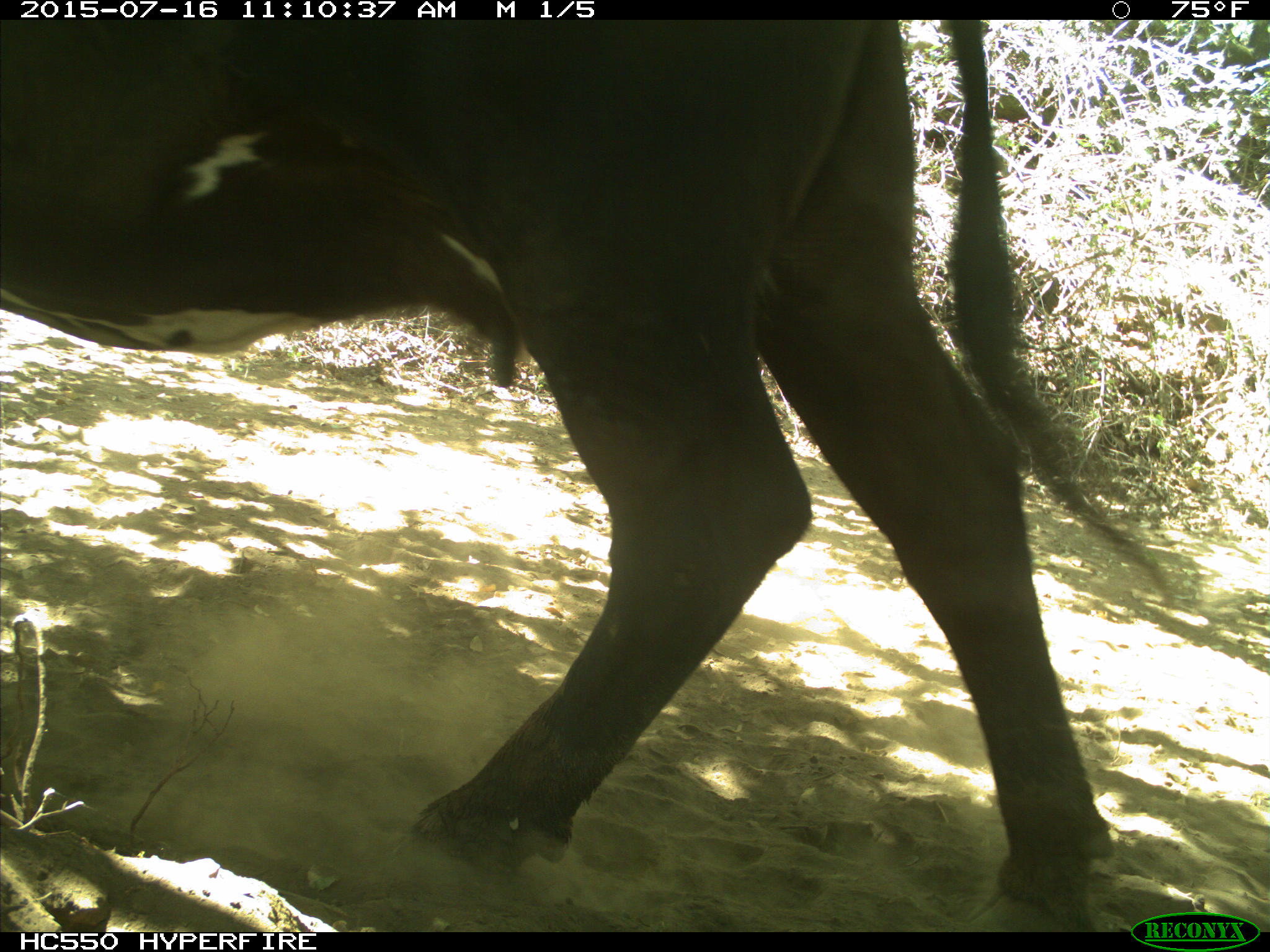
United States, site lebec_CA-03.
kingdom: Animalia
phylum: Chordata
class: Mammalia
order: Artiodactyla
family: Bovidae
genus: Bos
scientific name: Bos taurus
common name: domestic cow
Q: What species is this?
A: Bos taurus (domestic cow).